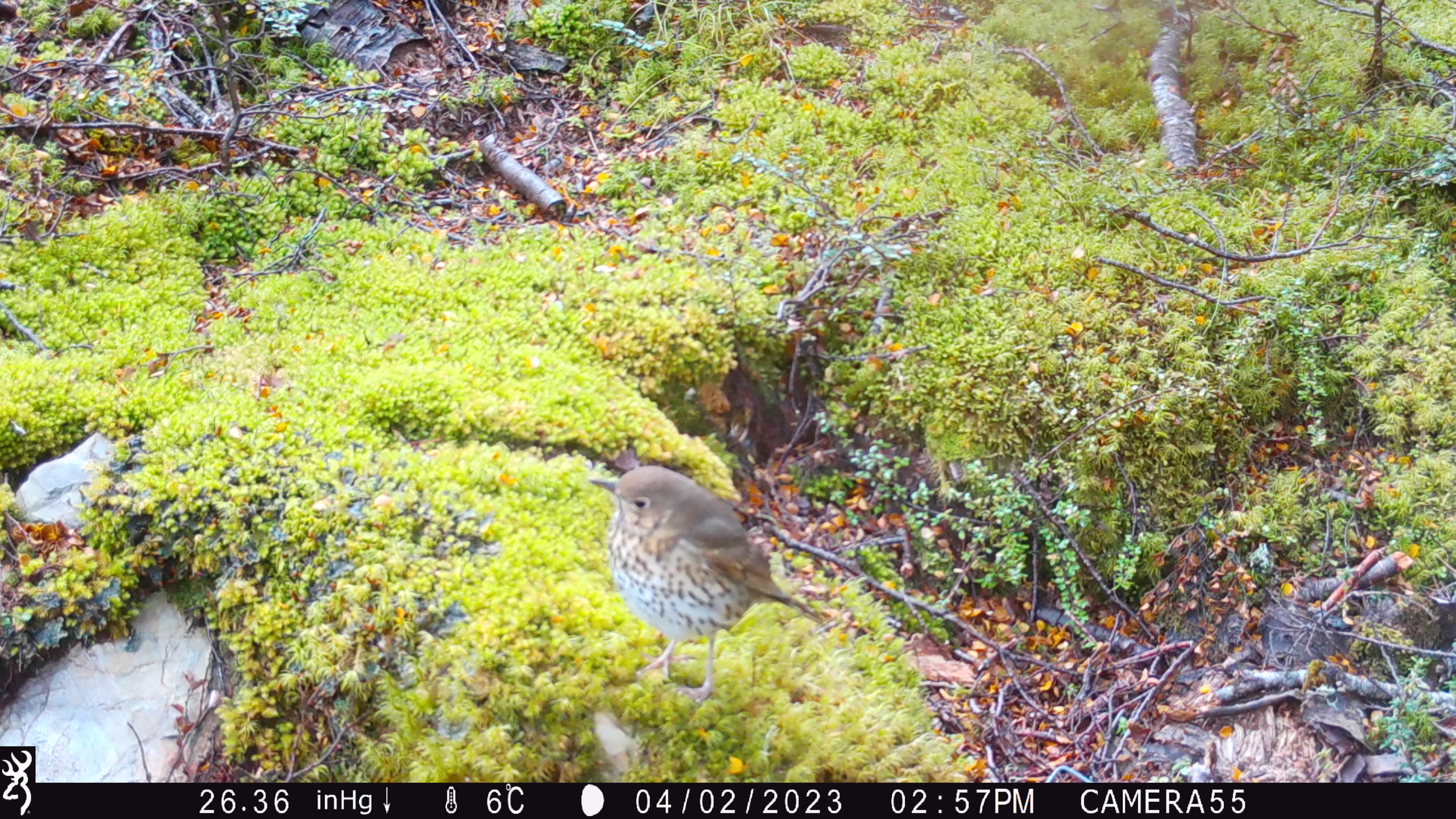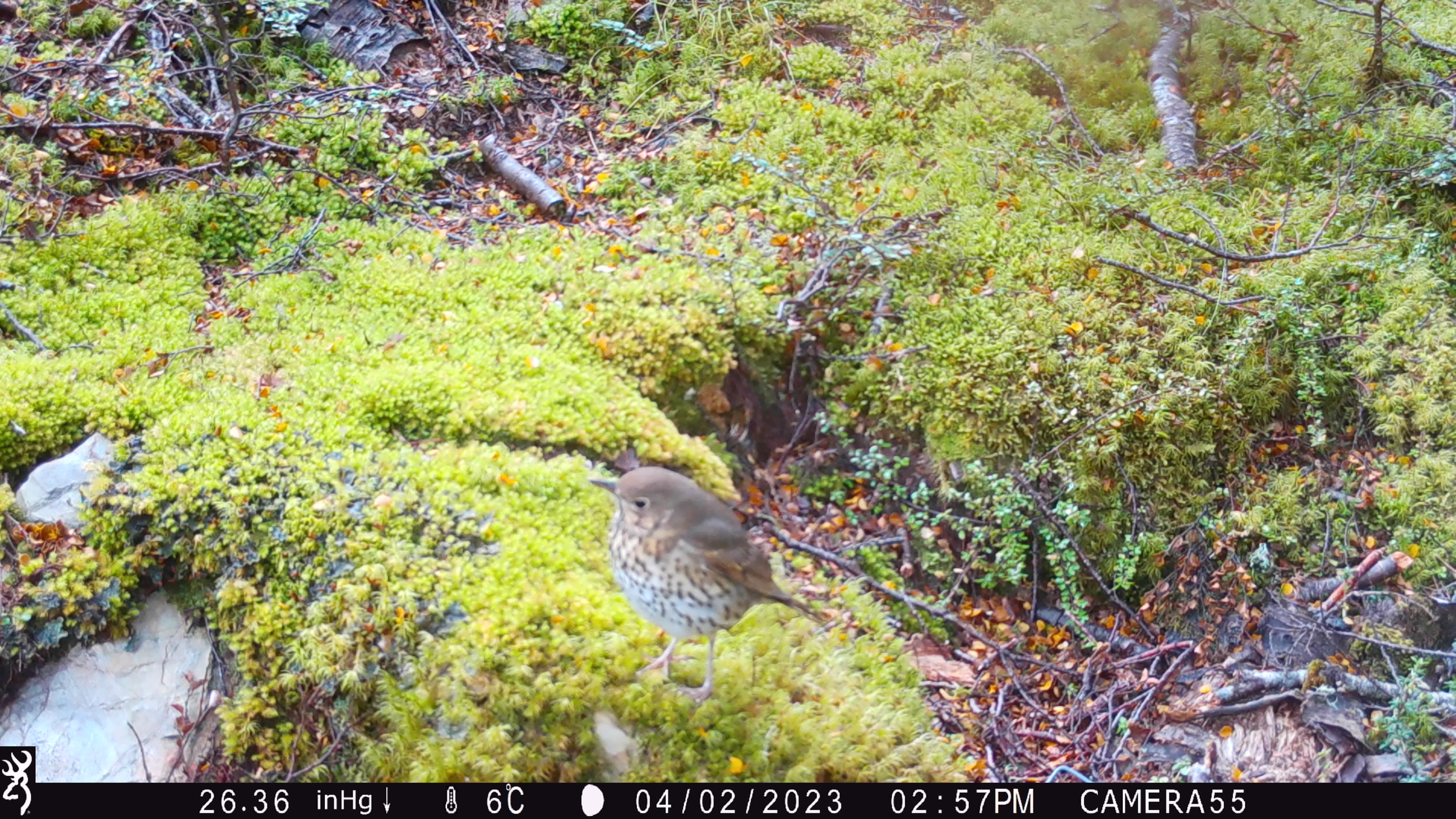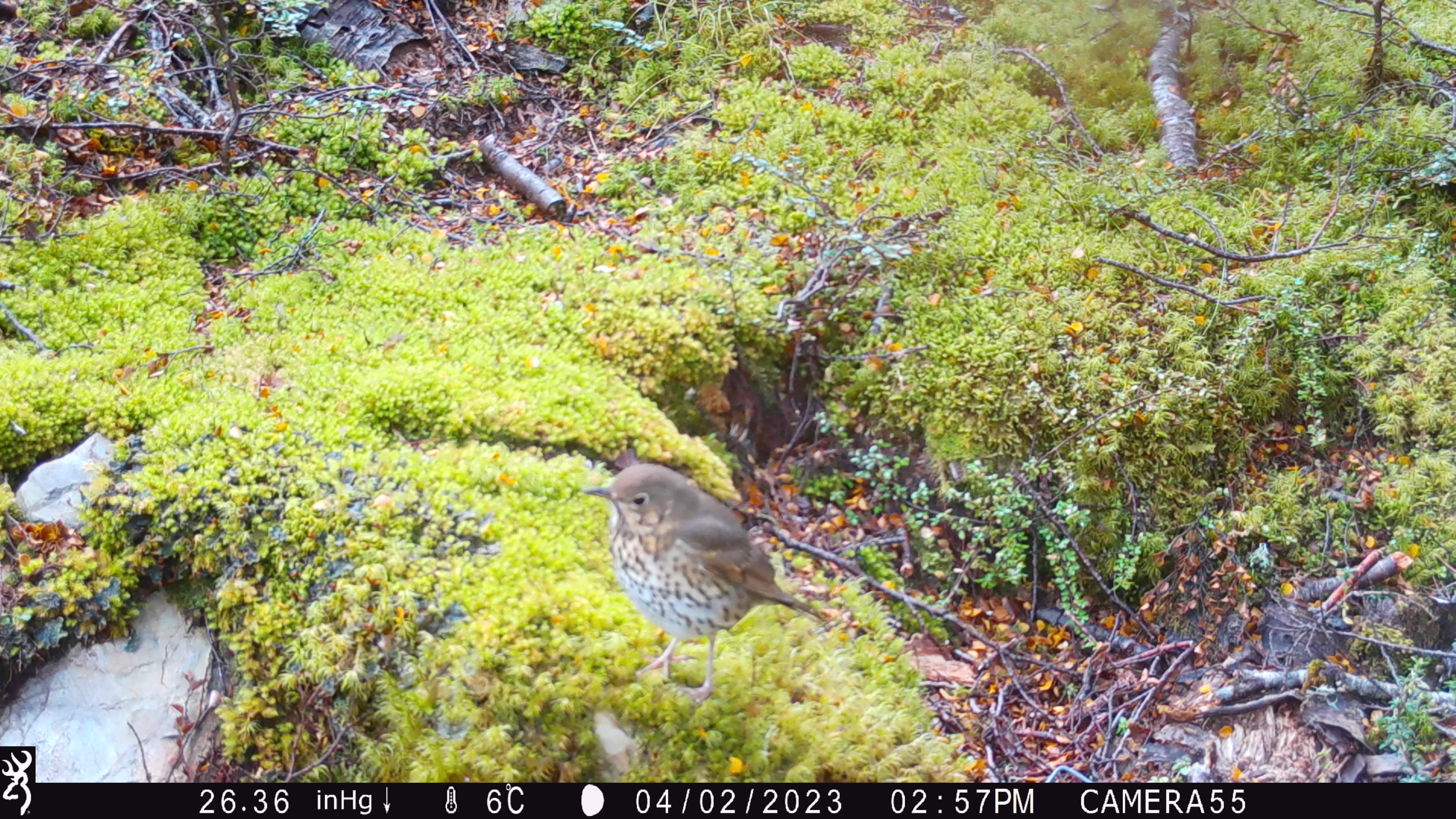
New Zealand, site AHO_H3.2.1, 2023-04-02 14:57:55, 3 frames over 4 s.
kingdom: Animalia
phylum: Chordata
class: Aves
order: Passeriformes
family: Turdidae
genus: Turdus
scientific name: Turdus philomelos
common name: song thrush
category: thrush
Thrush (song thrush) (Turdus philomelos).